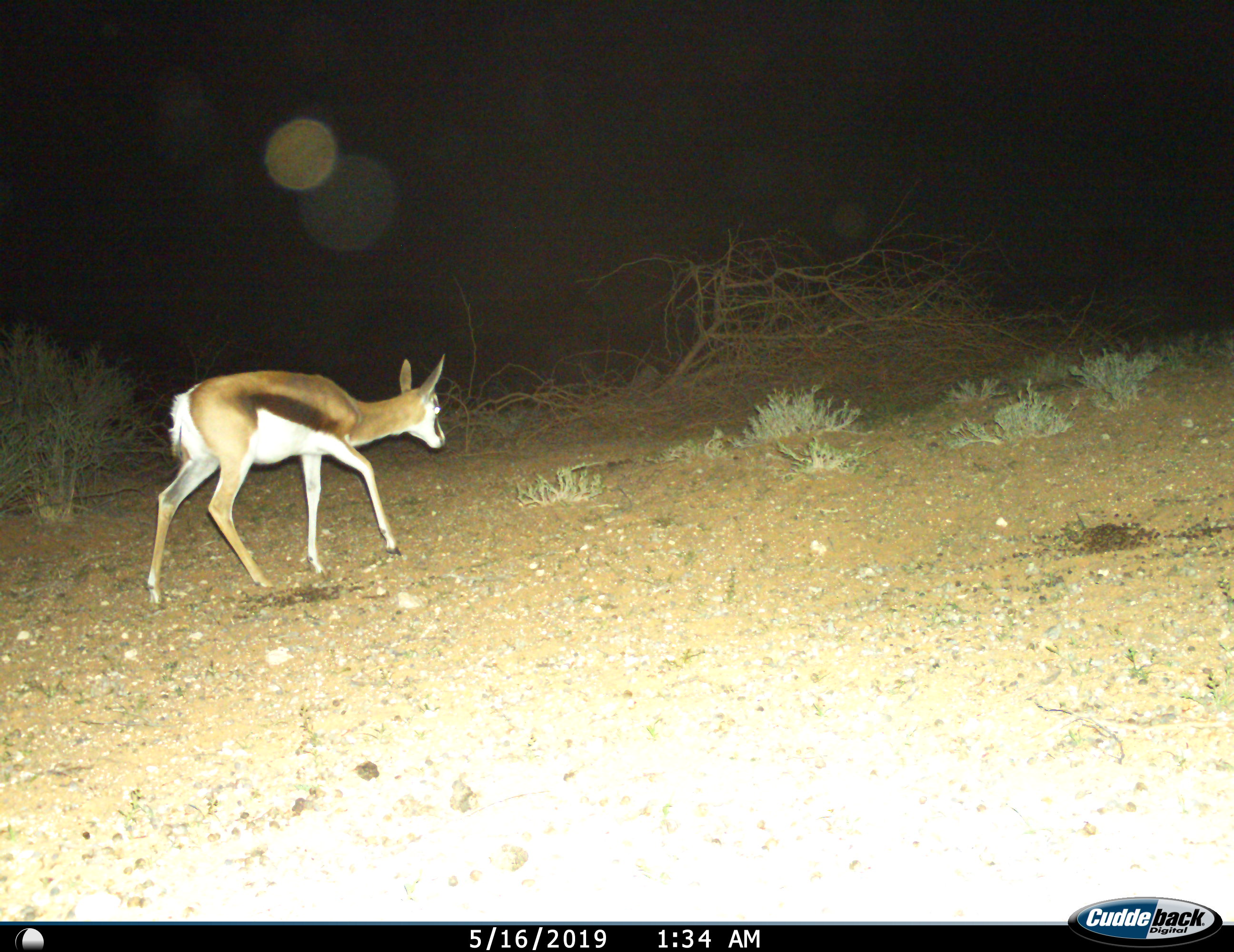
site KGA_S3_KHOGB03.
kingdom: Animalia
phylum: Chordata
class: Mammalia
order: Artiodactyla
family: Bovidae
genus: Antidorcas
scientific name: Antidorcas marsupialis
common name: springbok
Springbok (Antidorcas marsupialis), count 1. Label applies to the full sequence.